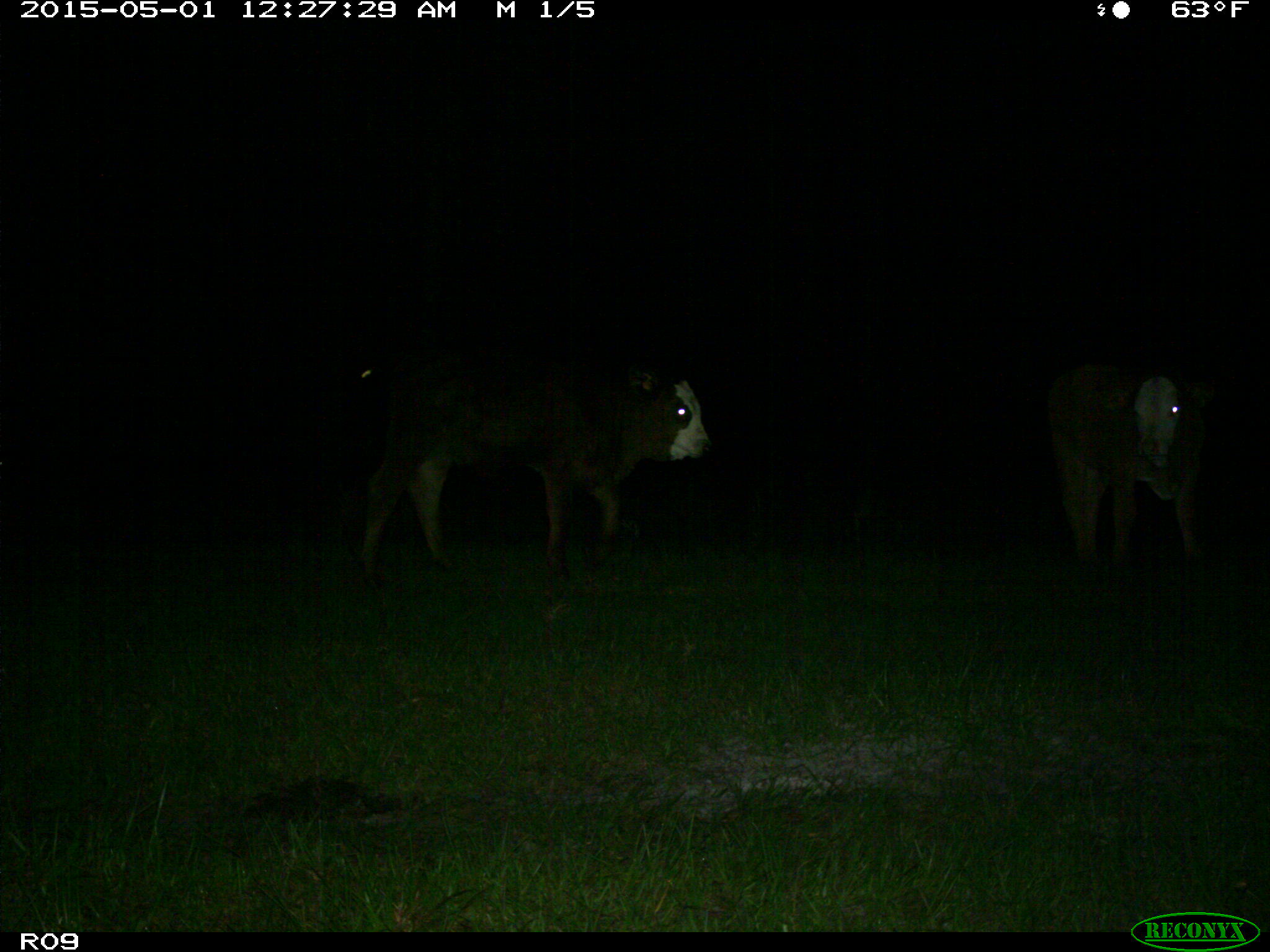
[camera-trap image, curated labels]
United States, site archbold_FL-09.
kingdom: Animalia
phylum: Chordata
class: Mammalia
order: Artiodactyla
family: Bovidae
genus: Bos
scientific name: Bos taurus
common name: domestic cow